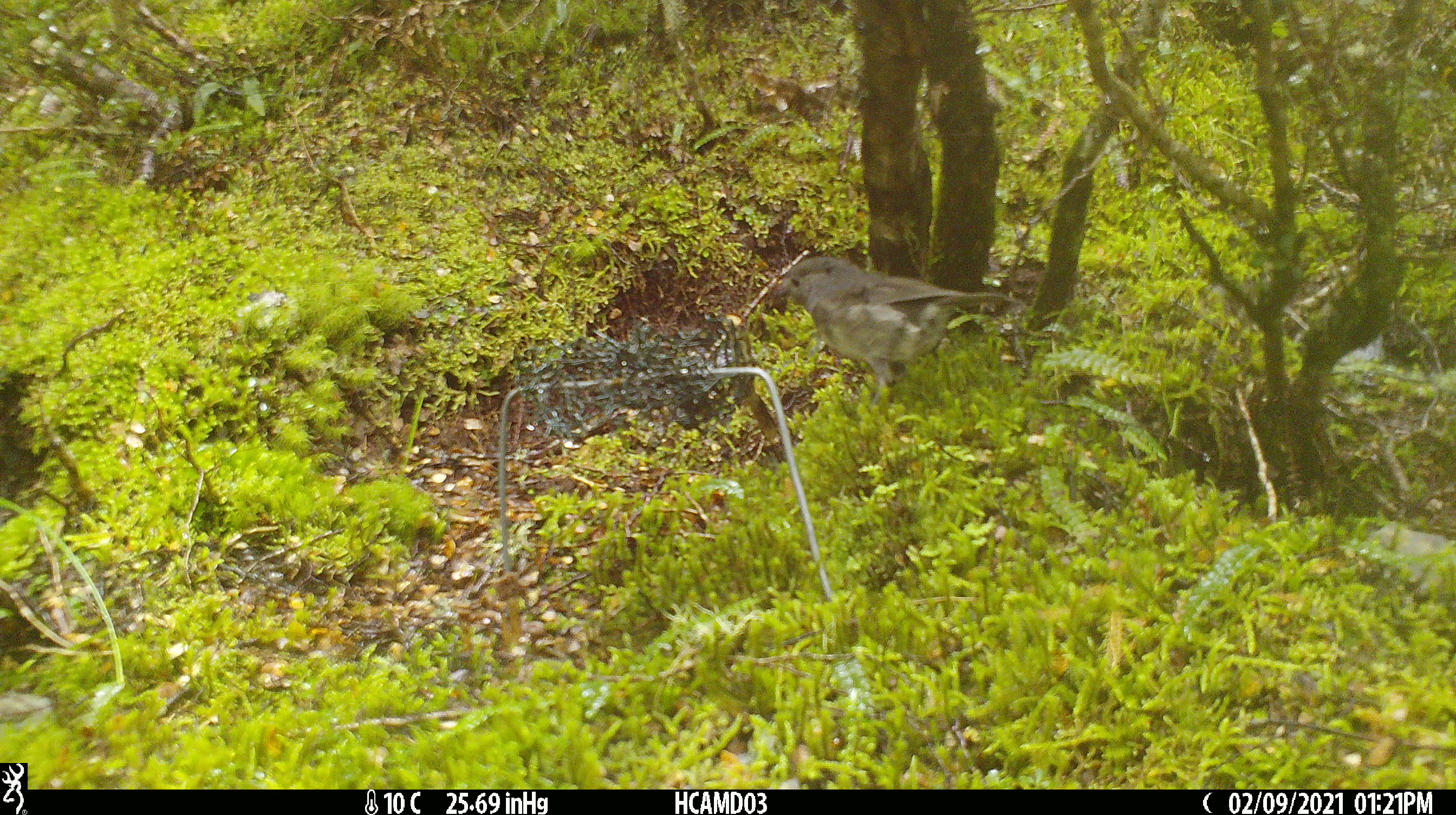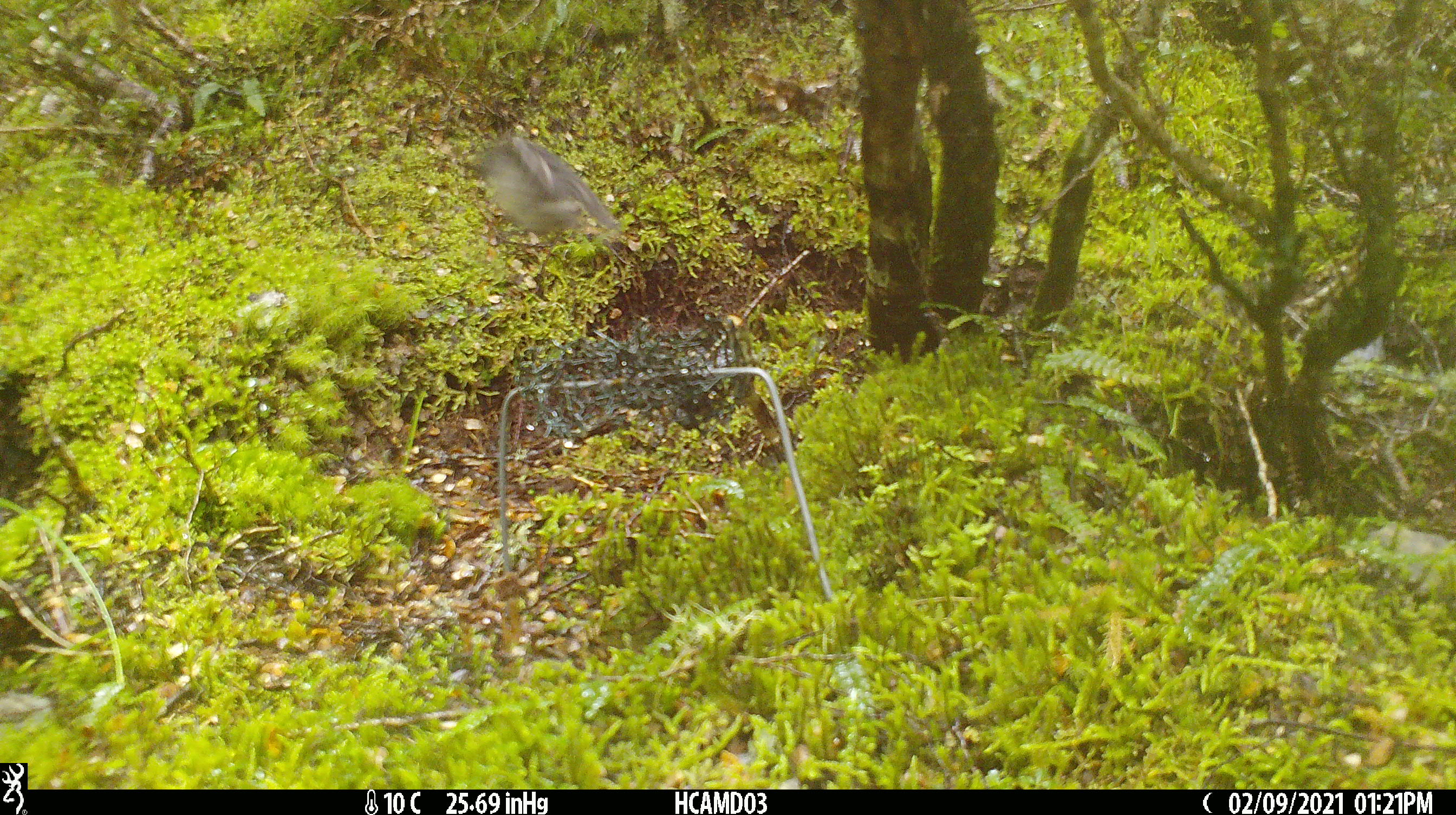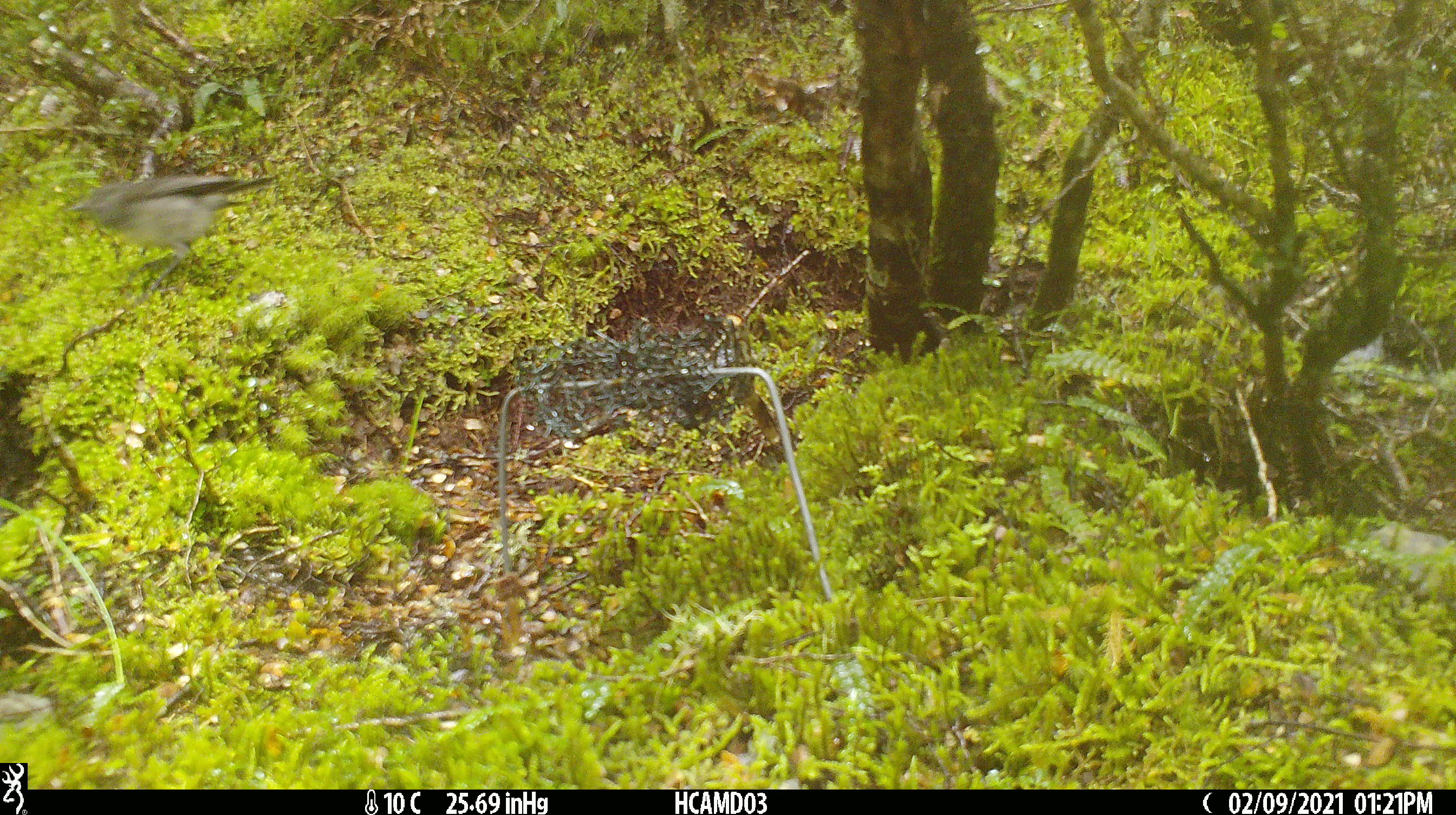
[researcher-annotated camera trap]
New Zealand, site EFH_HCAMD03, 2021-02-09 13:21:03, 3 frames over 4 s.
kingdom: Animalia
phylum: Chordata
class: Aves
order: Passeriformes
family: Petroicidae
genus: Petroica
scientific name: Petroica australis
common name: new zealand robin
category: robin